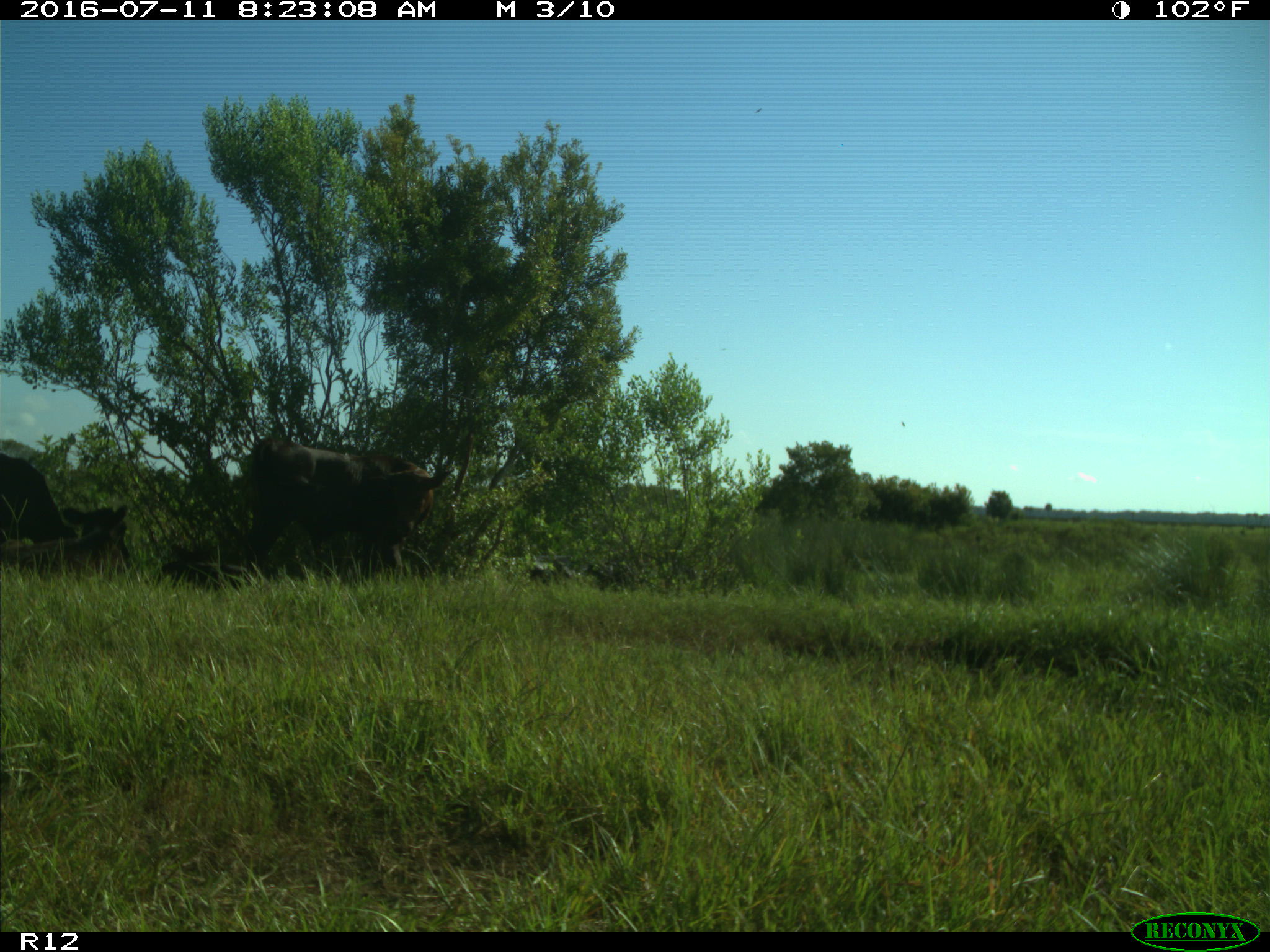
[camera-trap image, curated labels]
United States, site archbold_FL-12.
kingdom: Animalia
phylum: Chordata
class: Mammalia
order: Artiodactyla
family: Bovidae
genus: Bos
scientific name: Bos taurus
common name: domestic cow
Bos taurus (domestic cow).